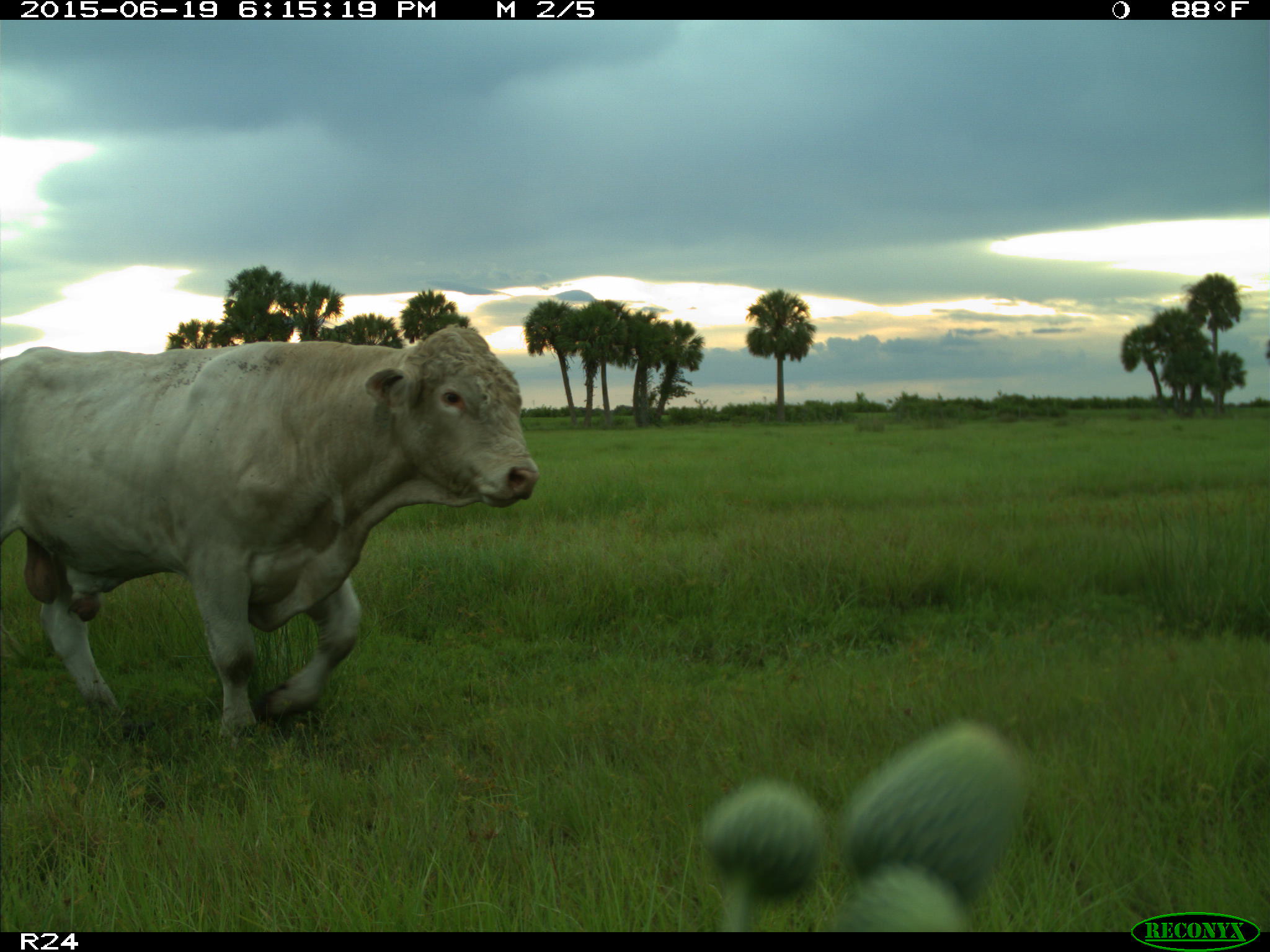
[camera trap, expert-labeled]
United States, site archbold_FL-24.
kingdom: Animalia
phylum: Chordata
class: Mammalia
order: Artiodactyla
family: Bovidae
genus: Bos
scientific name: Bos taurus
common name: domestic cow